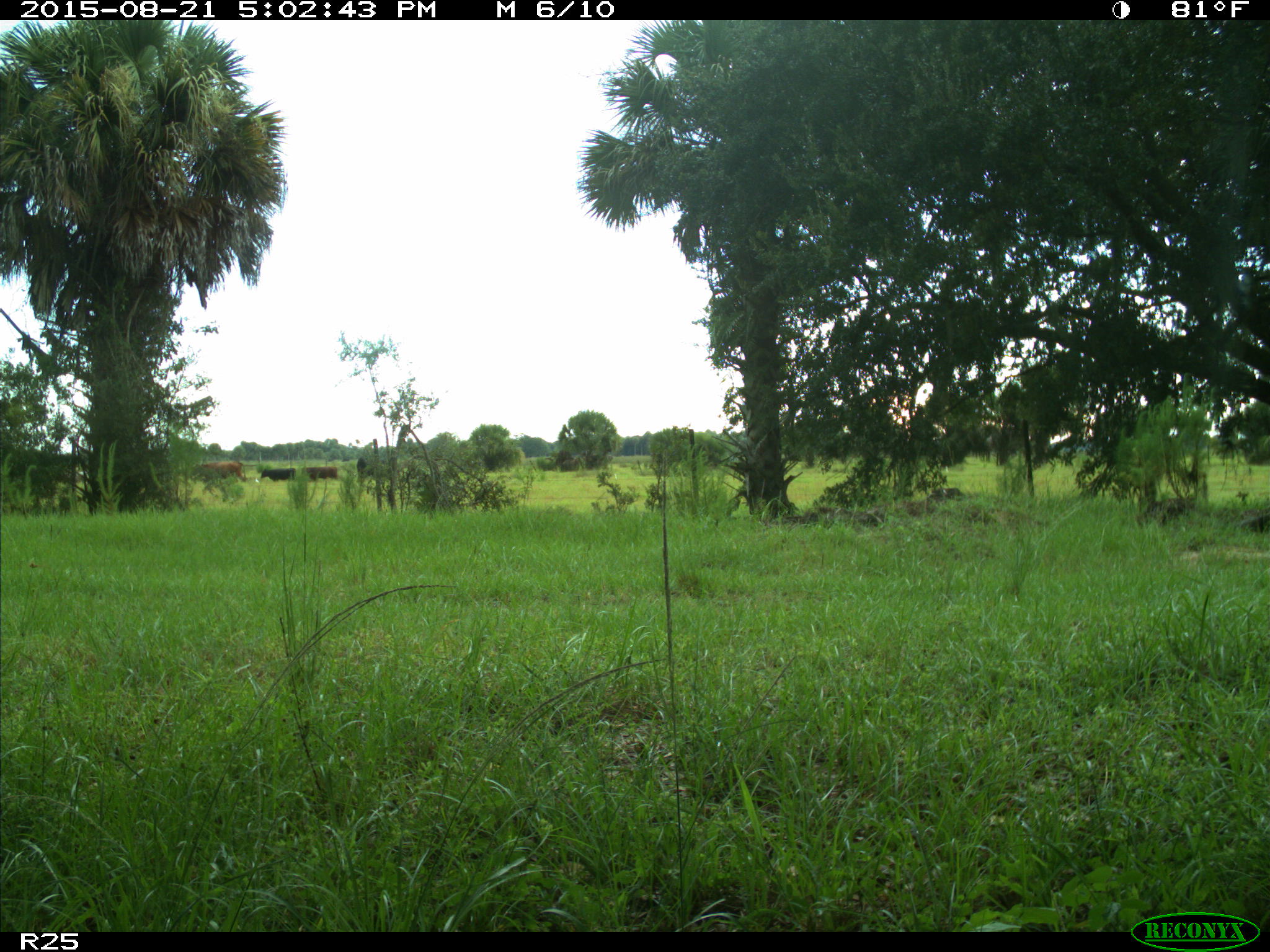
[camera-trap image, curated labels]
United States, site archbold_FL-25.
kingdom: Animalia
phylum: Chordata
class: Mammalia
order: Artiodactyla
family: Bovidae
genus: Bos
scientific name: Bos taurus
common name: domestic cow